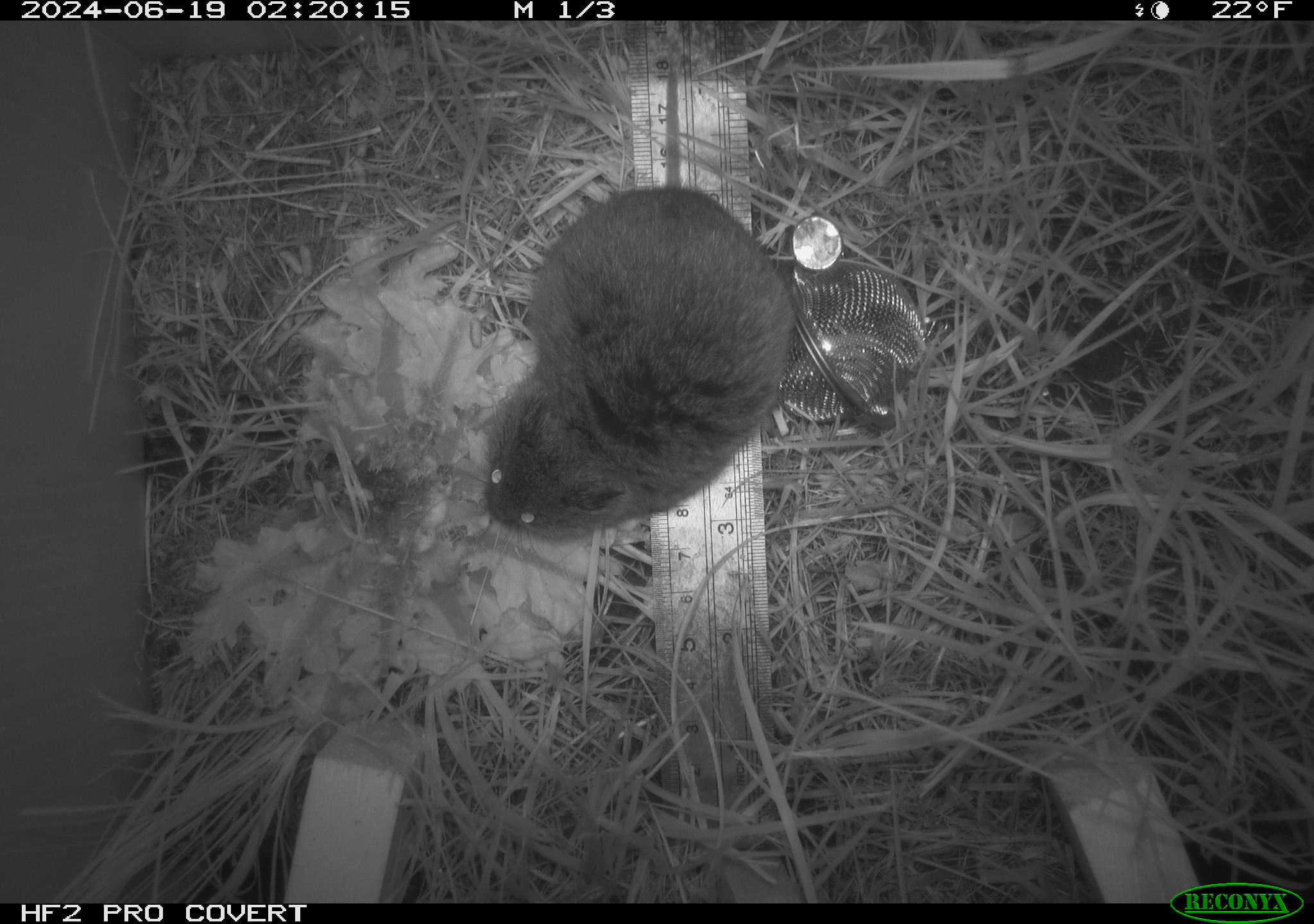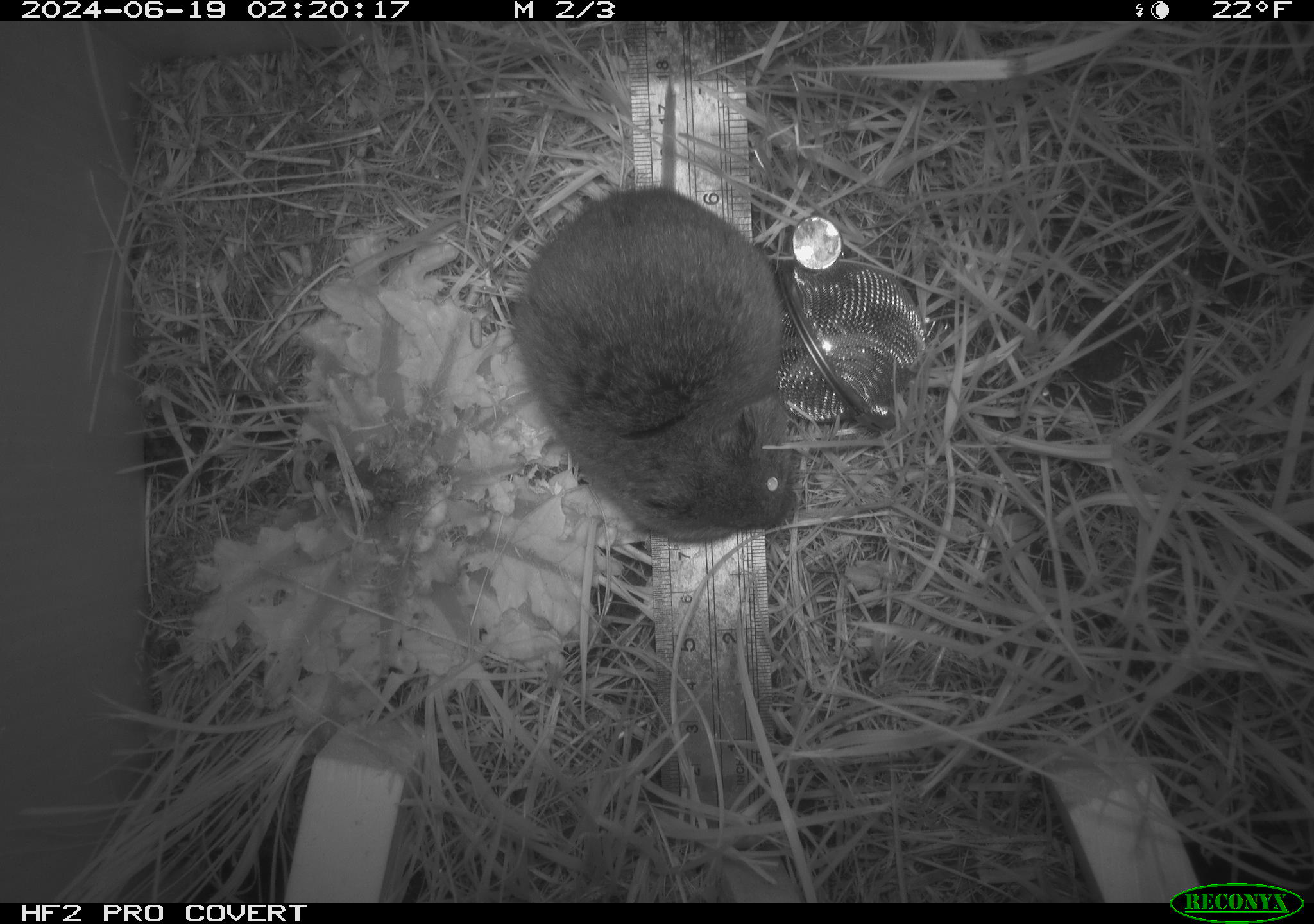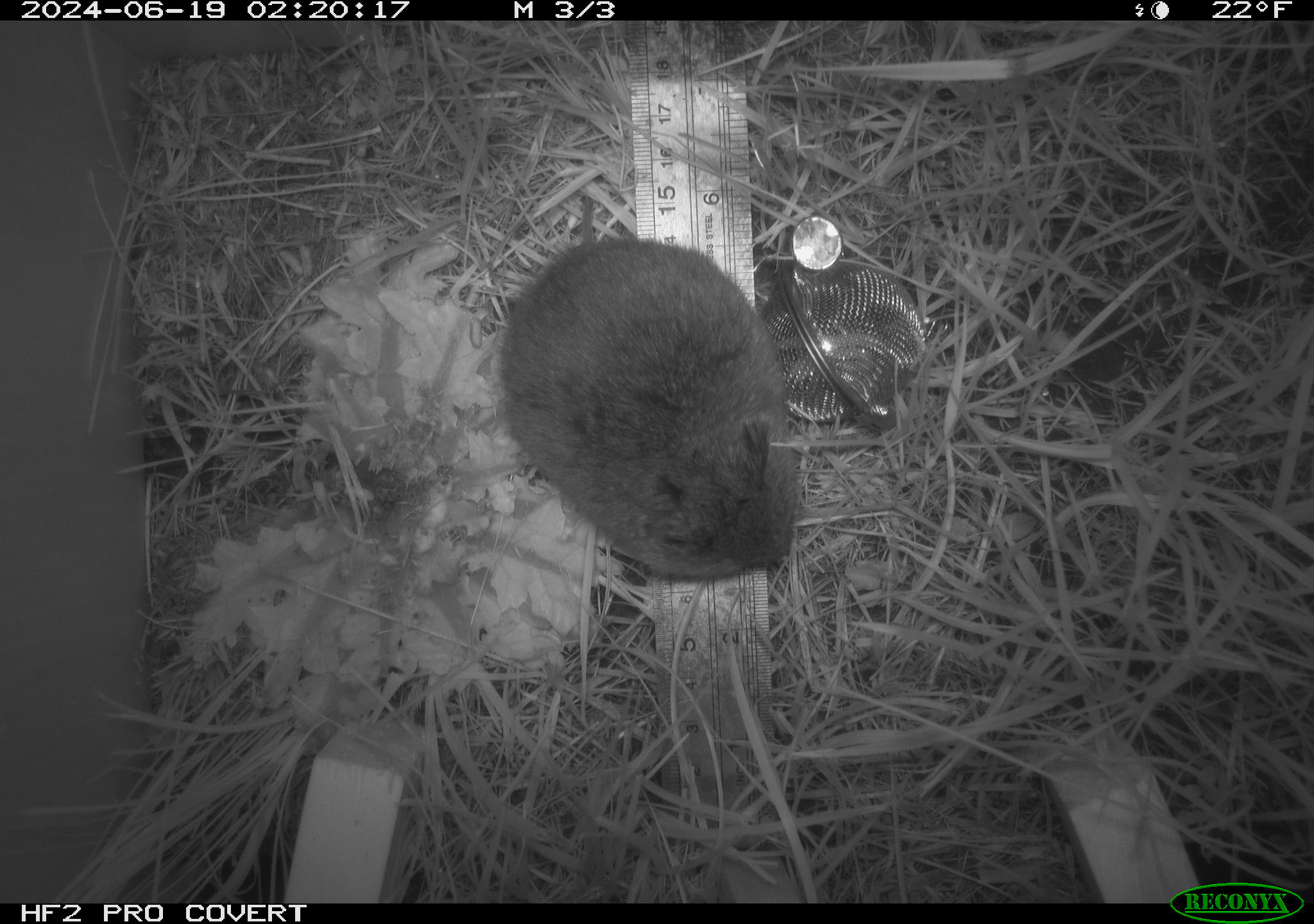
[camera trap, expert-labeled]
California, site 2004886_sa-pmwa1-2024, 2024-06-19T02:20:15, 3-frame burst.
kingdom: Animalia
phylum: Chordata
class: Mammalia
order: Rodentia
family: Cricetidae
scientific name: Arvicolinae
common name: voles, lemmings, and muskrats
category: arvicolinae subfamily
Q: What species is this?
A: Arvicolinae subfamily (voles, lemmings, and muskrats) (Arvicolinae).